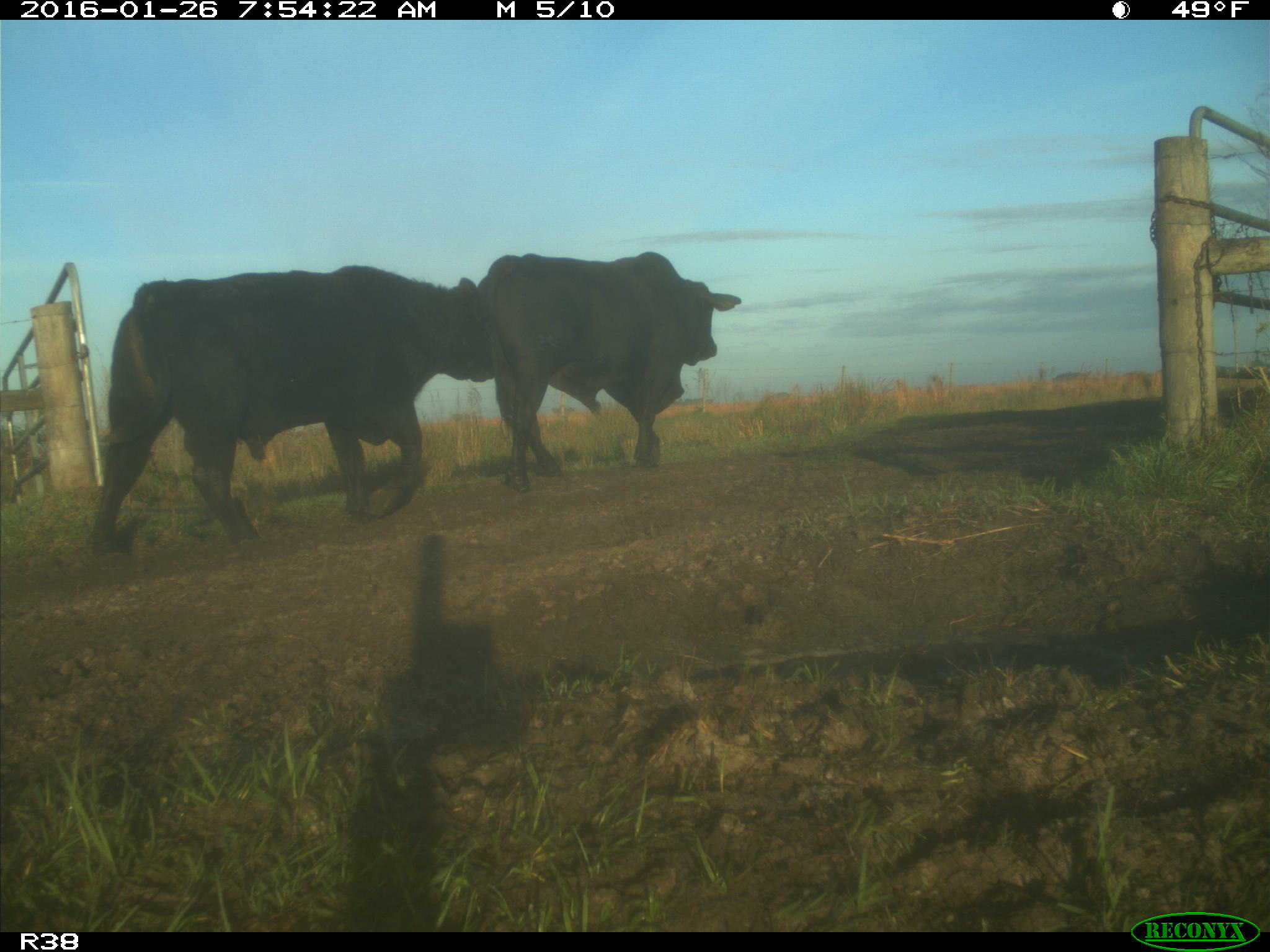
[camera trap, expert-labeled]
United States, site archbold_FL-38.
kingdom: Animalia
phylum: Chordata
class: Mammalia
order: Artiodactyla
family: Bovidae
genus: Bos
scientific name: Bos taurus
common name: domestic cow